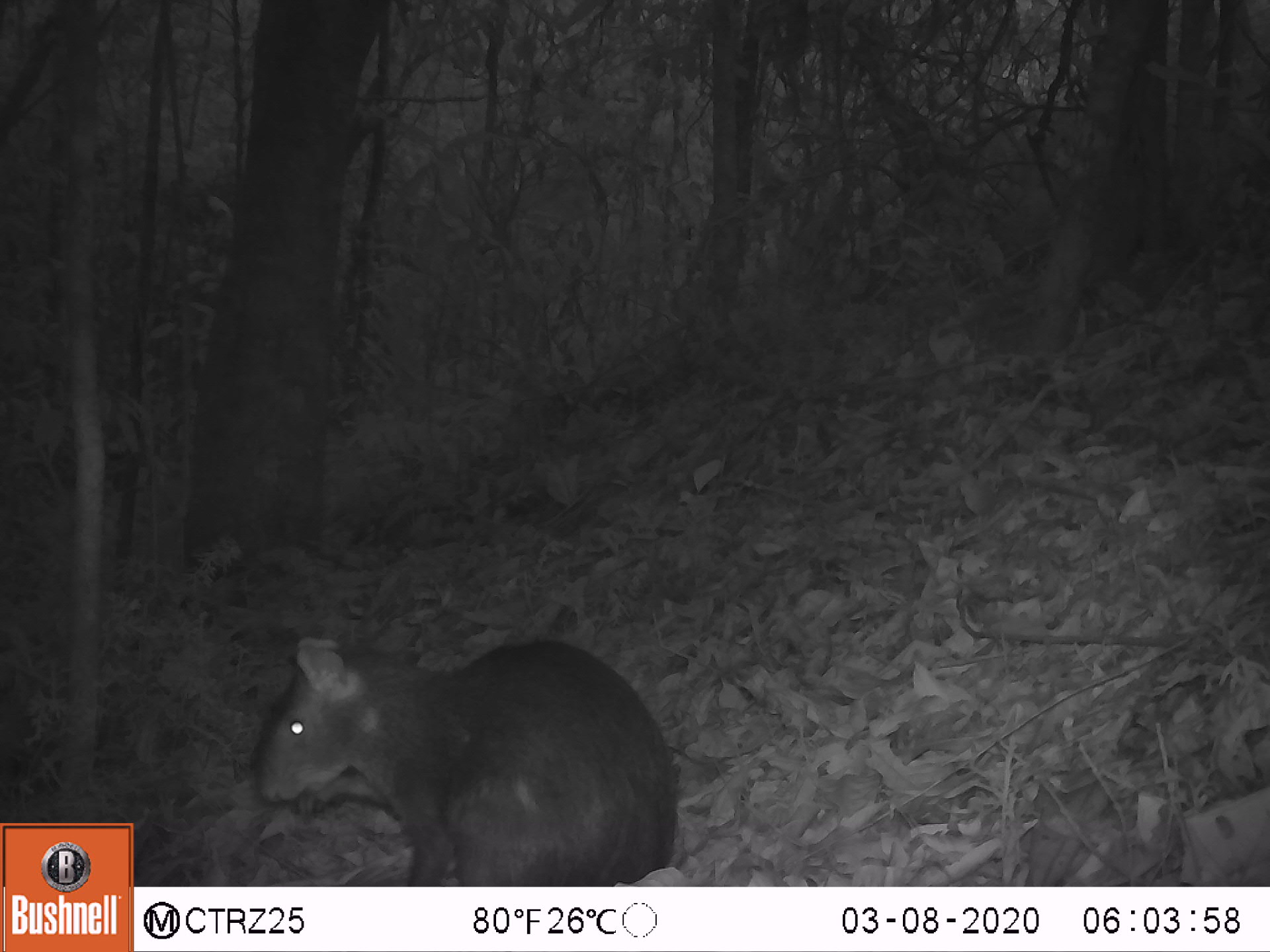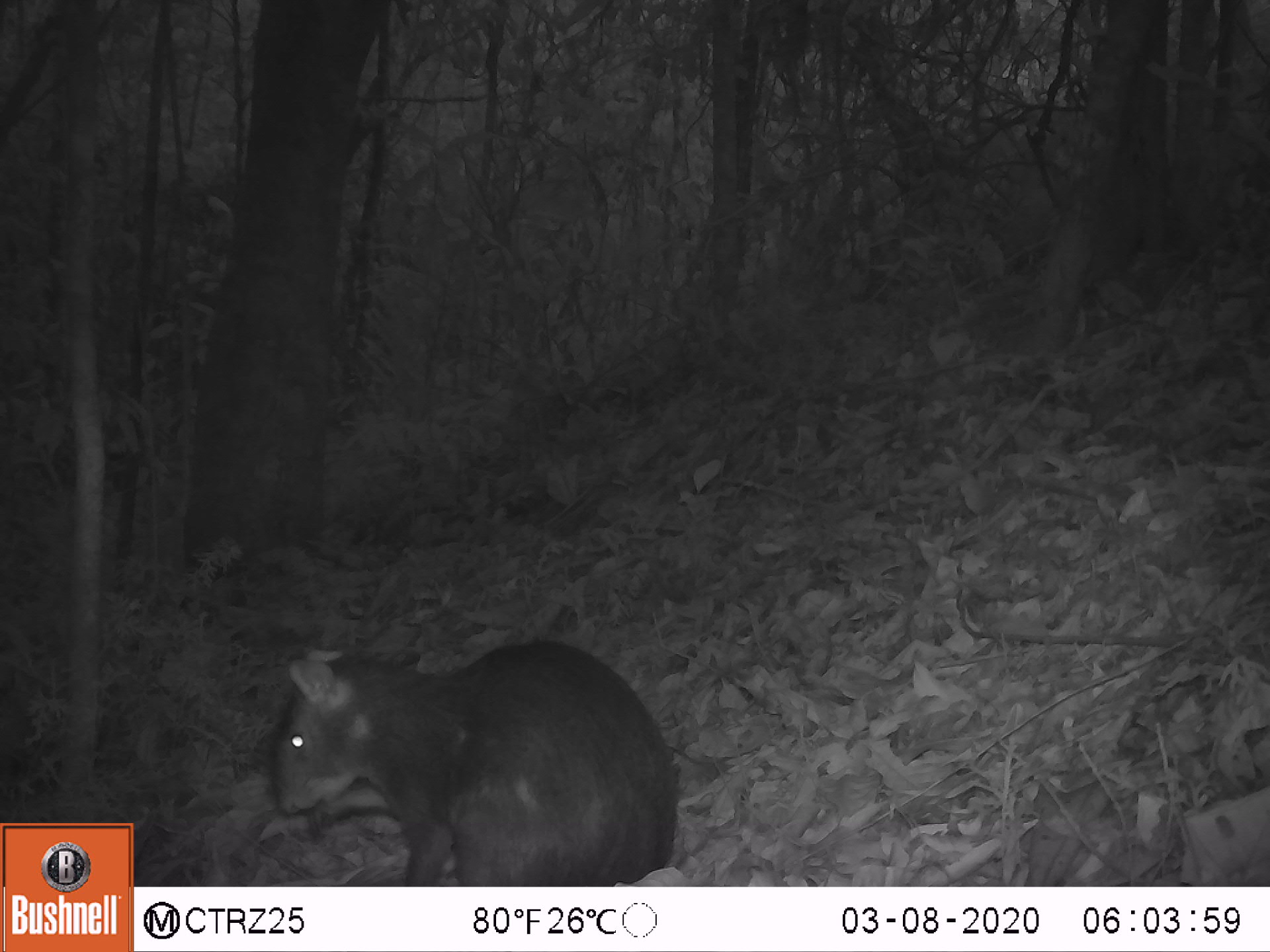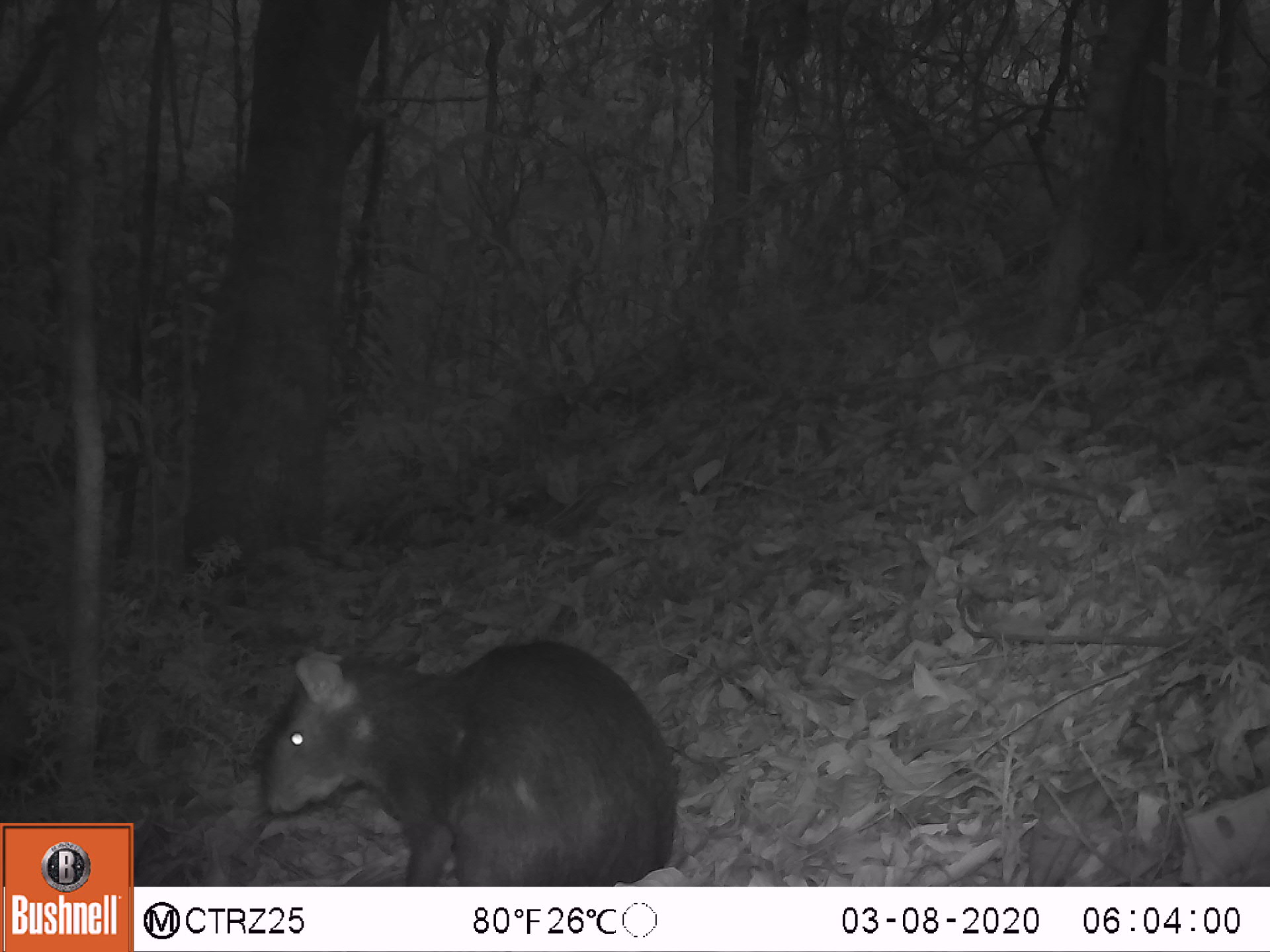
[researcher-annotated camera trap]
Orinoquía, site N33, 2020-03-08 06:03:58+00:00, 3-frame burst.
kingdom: Animalia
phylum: Chordata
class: Mammalia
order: Rodentia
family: Dasyproctidae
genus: Dasyprocta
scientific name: Dasyprocta fuliginosa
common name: black agouti